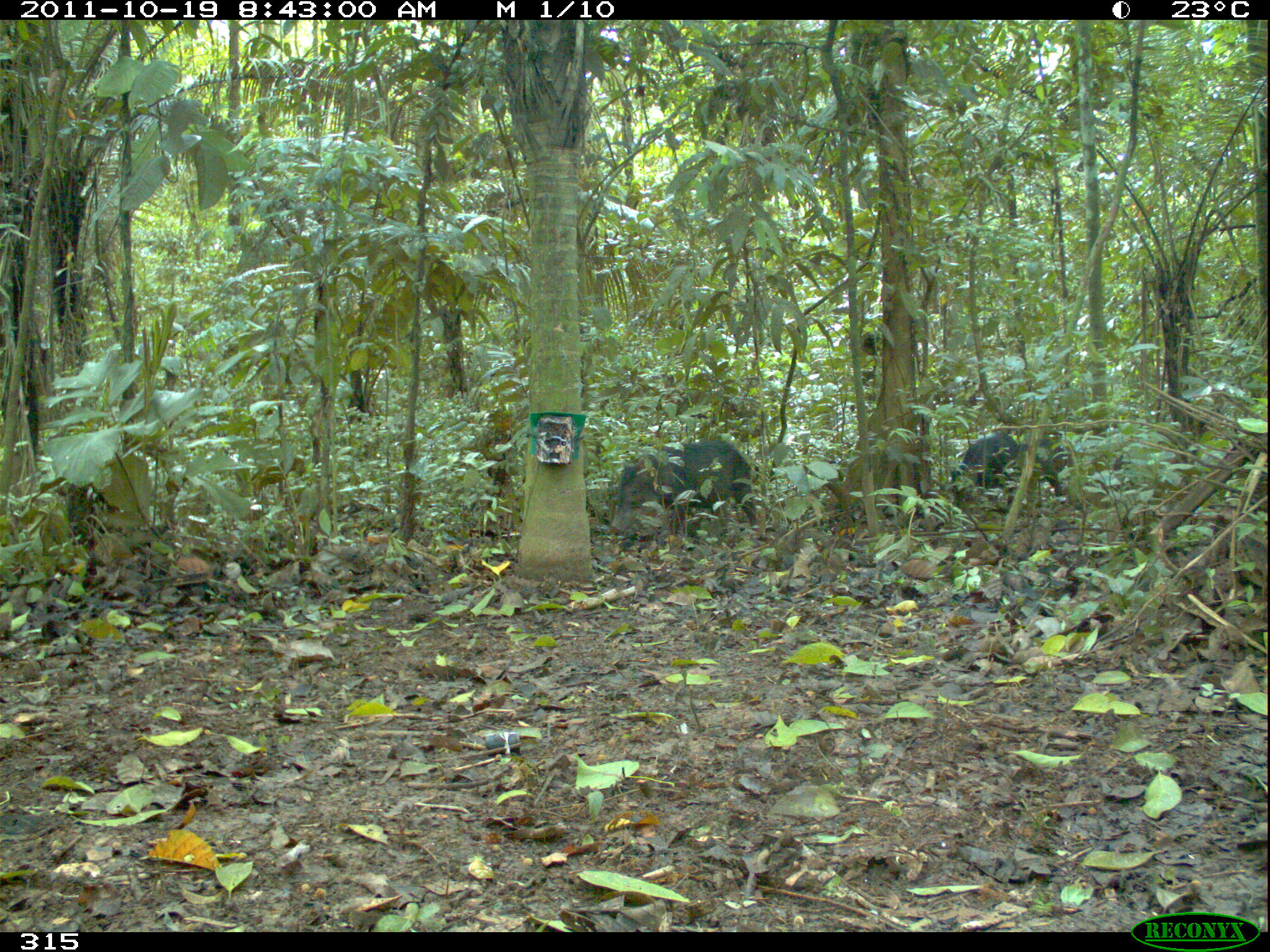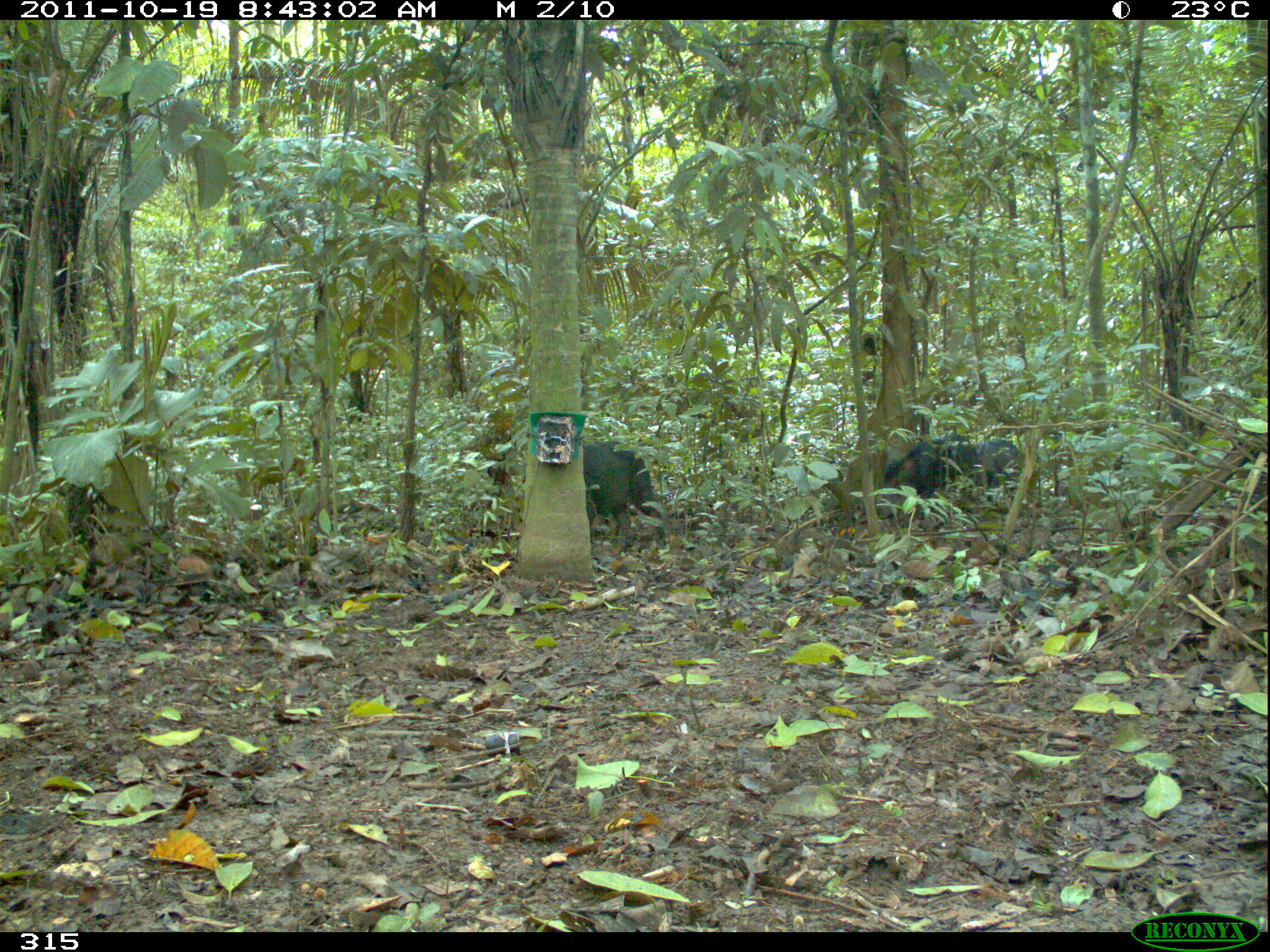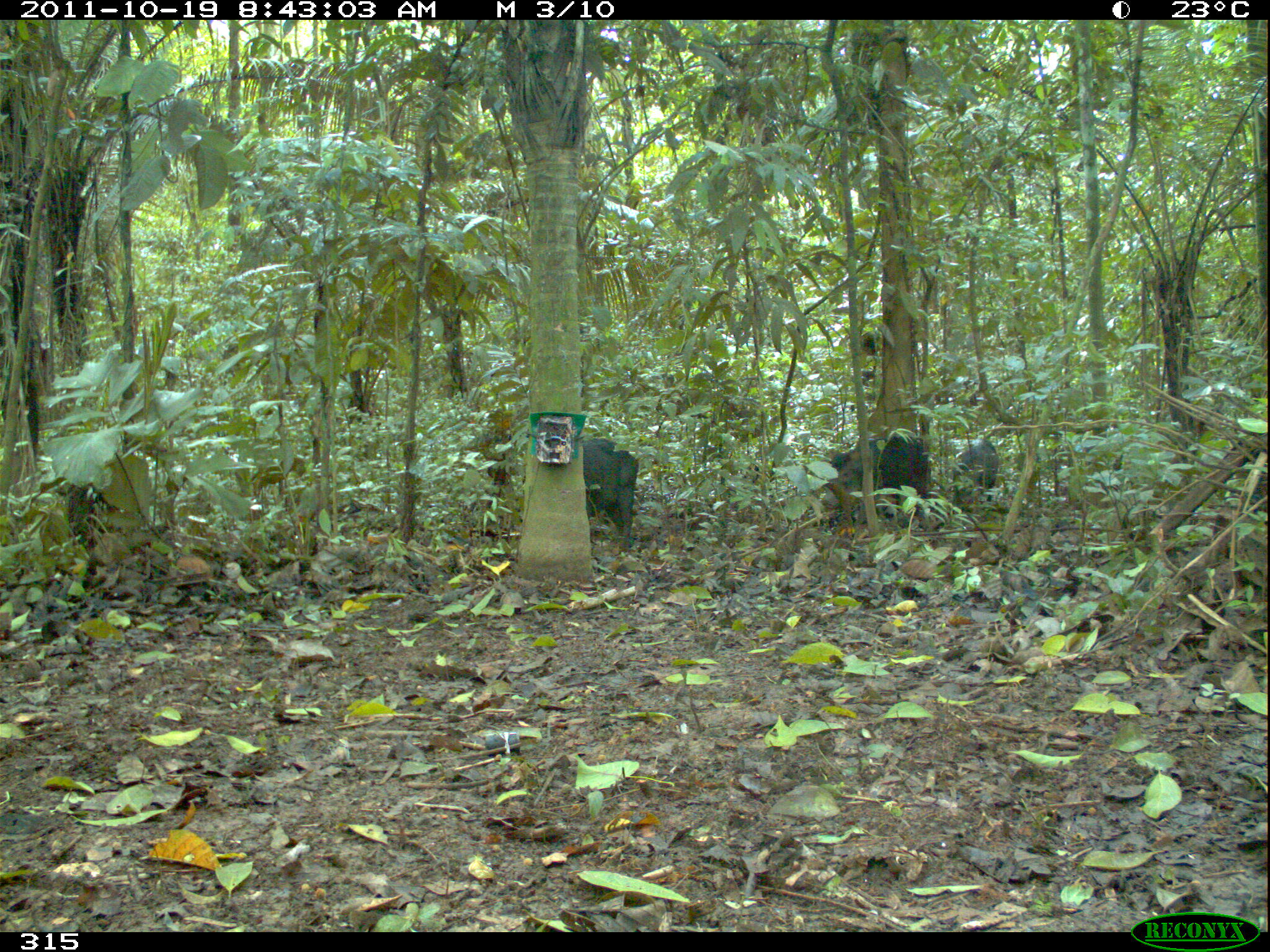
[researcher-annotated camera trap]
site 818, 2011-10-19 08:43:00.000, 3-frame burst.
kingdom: Animalia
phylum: Chordata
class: Mammalia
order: Artiodactyla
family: Tayassuidae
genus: Tayassu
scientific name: Tayassu pecari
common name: white-lipped peccary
Tayassu pecari (white-lipped peccary).